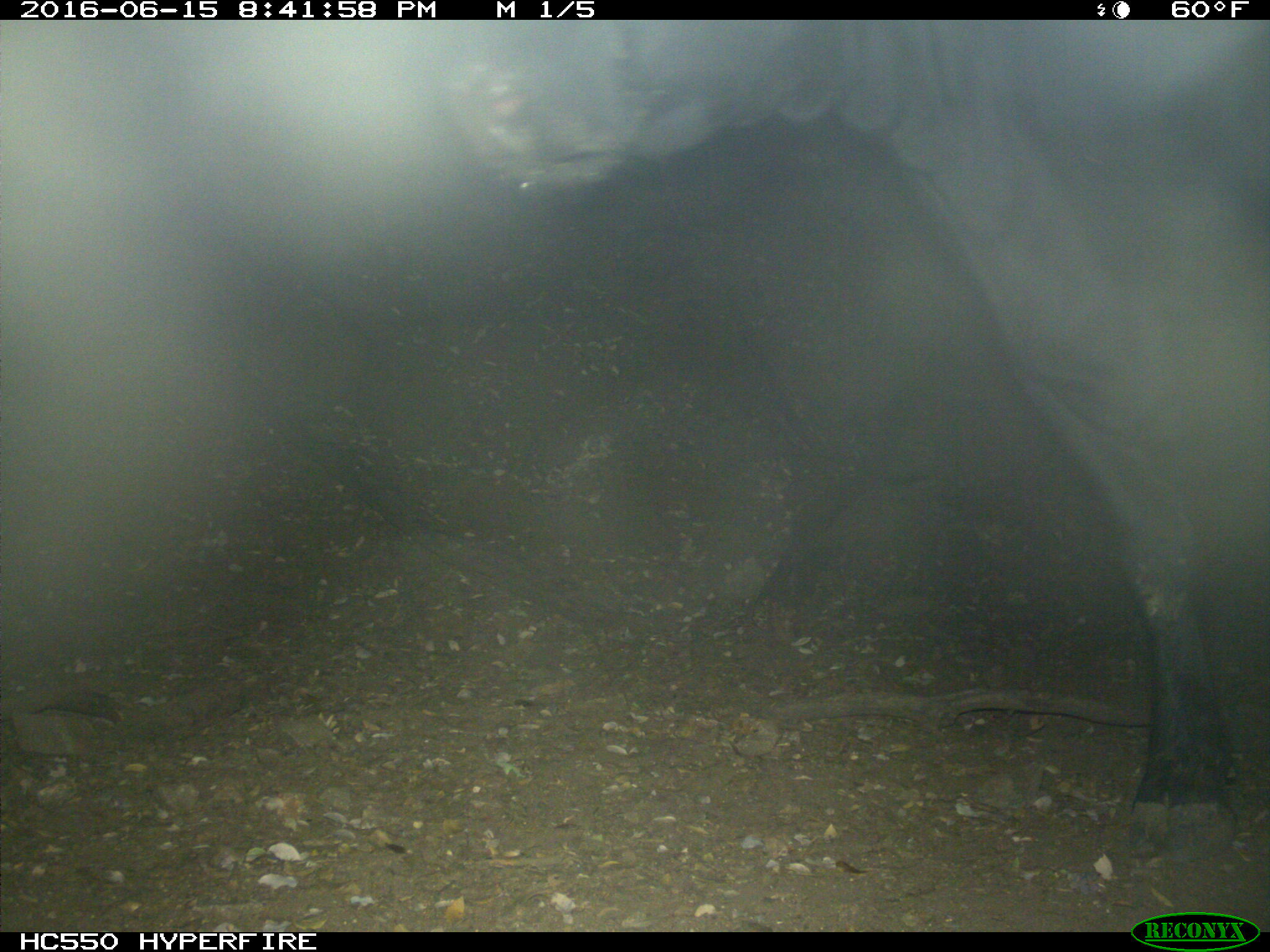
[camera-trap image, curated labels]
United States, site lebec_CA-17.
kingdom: Animalia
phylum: Chordata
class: Mammalia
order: Artiodactyla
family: Bovidae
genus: Bos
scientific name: Bos taurus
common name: domestic cow